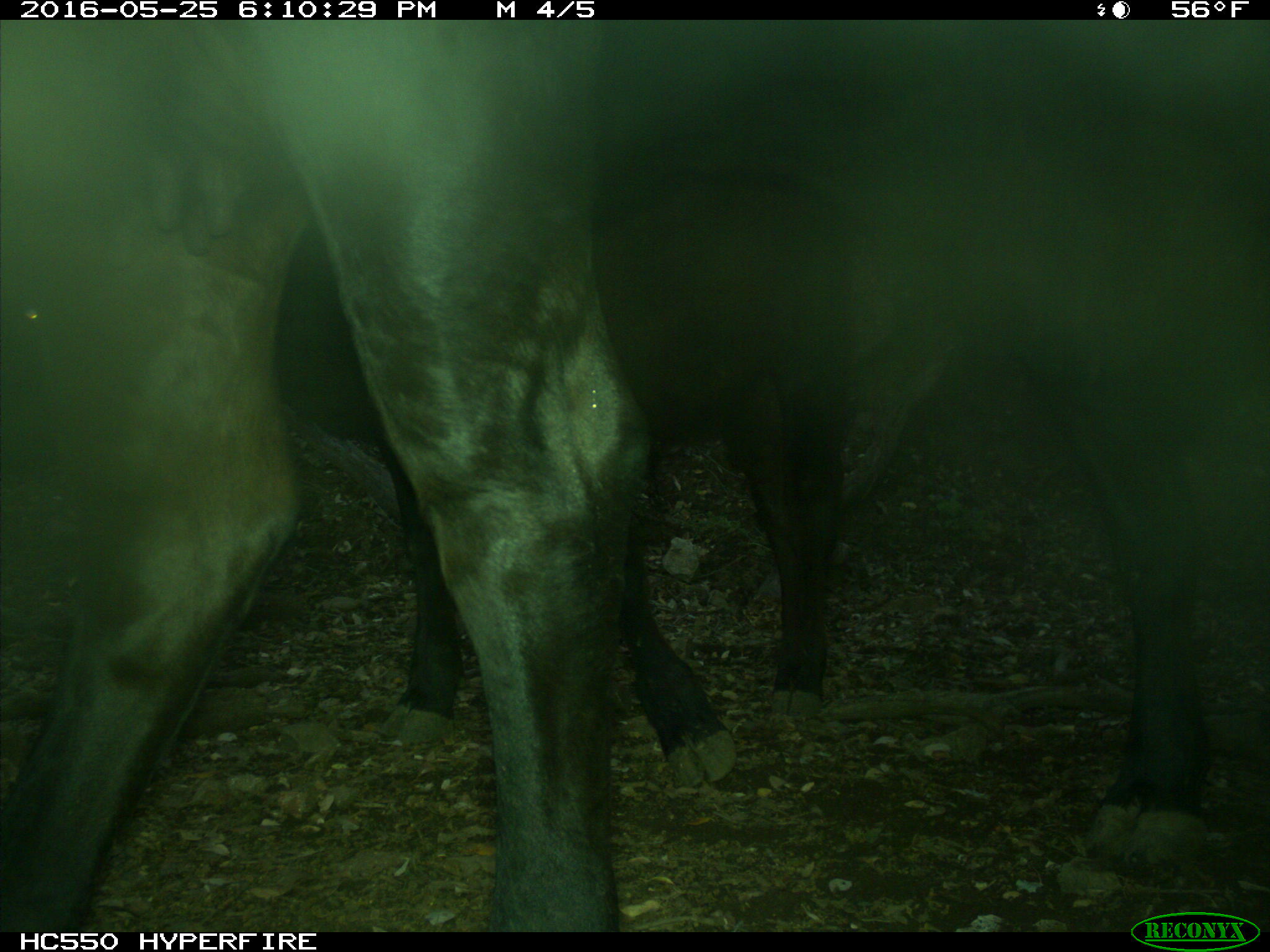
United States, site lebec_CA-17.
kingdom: Animalia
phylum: Chordata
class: Mammalia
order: Artiodactyla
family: Bovidae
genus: Bos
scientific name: Bos taurus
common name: domestic cow